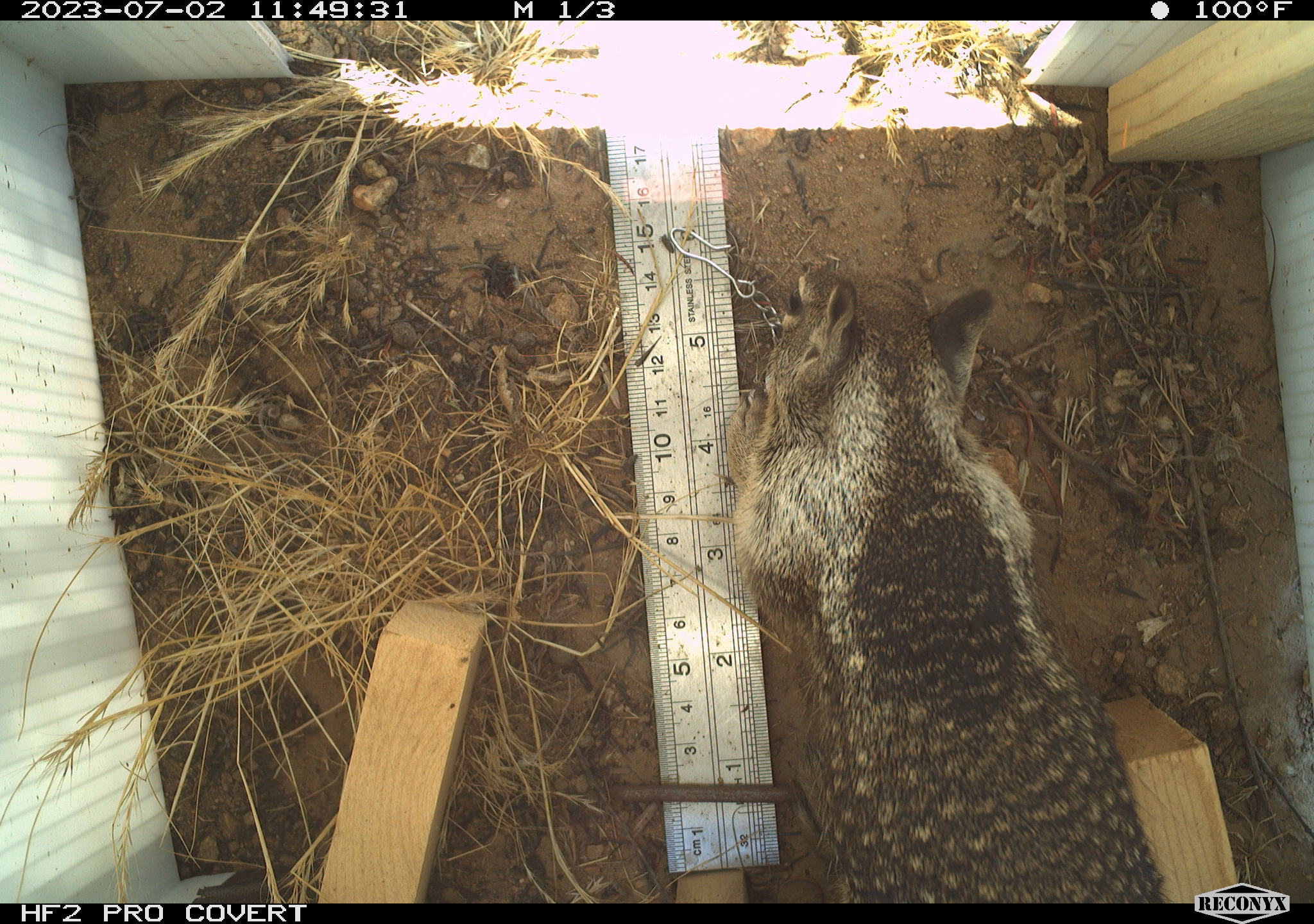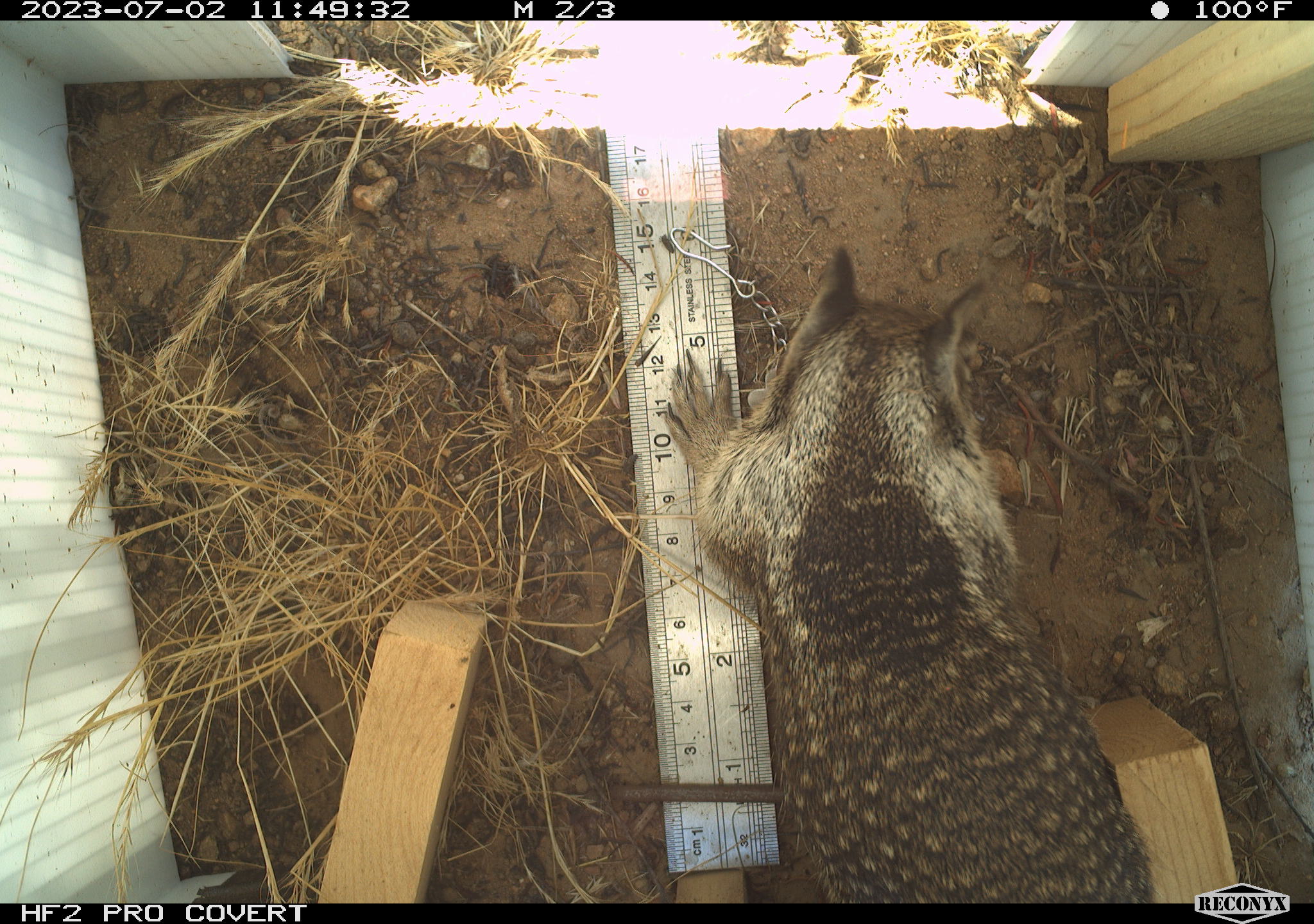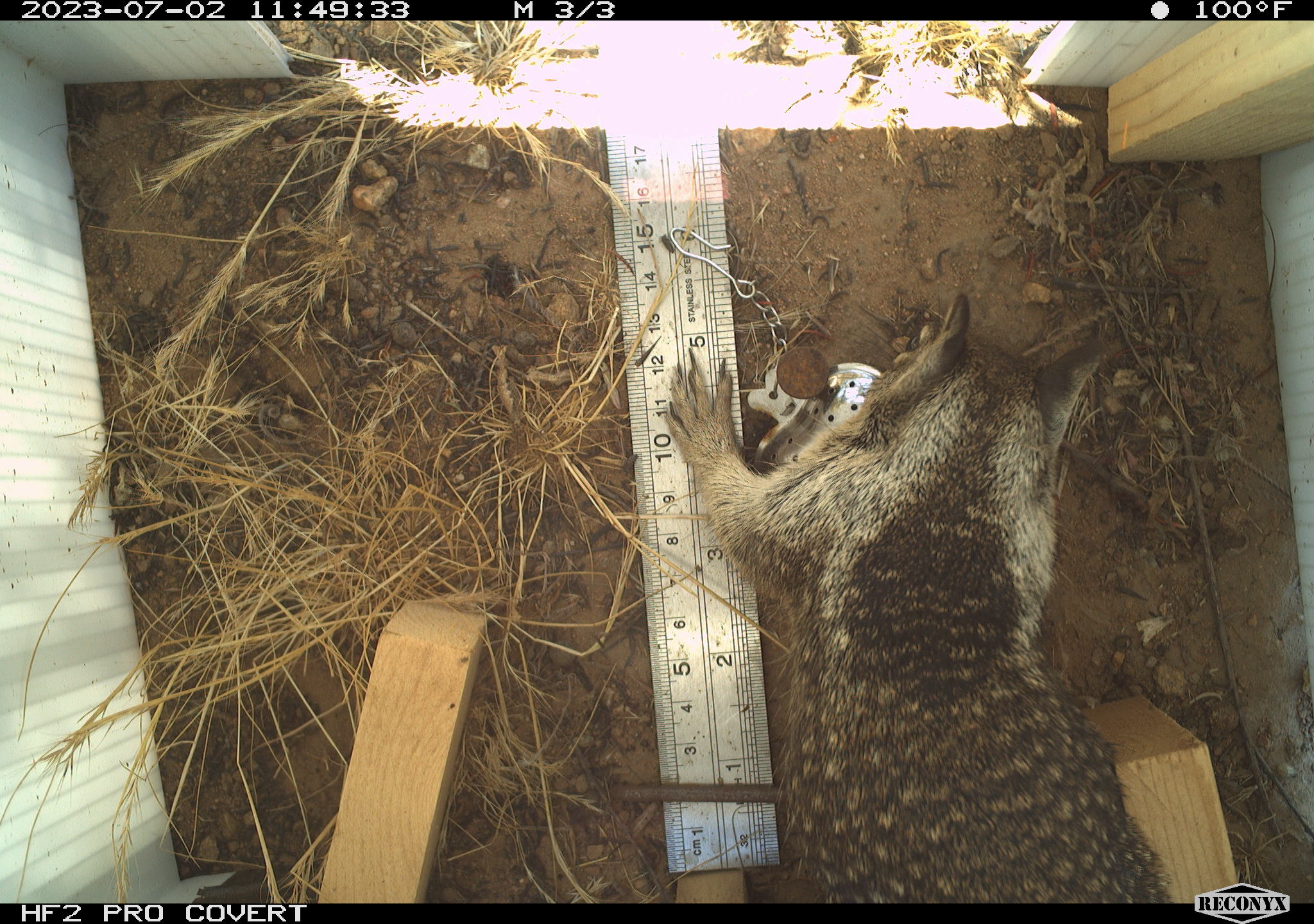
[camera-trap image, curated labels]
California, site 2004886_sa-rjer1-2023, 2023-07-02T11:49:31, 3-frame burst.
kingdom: Animalia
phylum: Chordata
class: Mammalia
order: Rodentia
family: Sciuridae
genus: Otospermophilus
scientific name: Otospermophilus beecheyi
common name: california ground squirrel